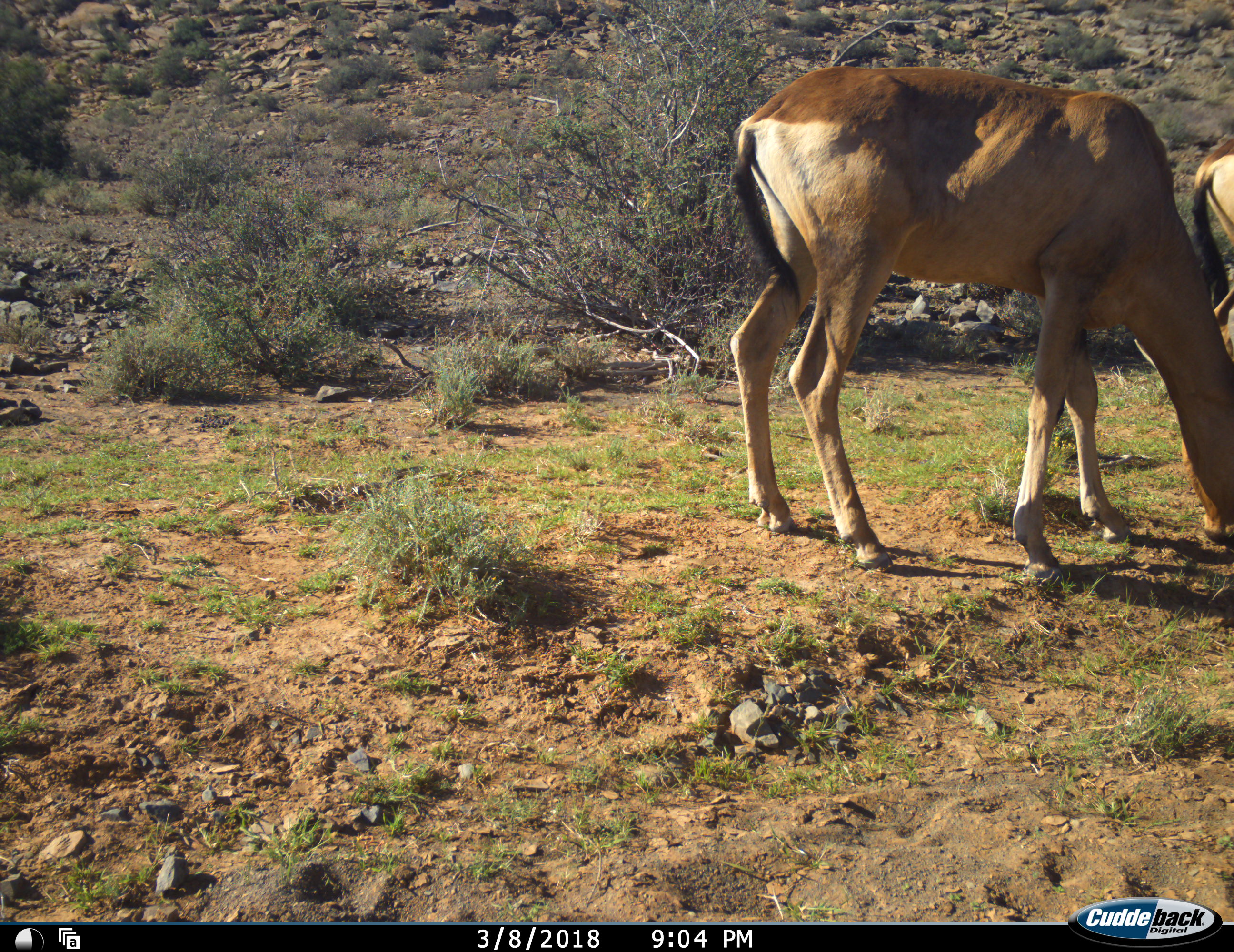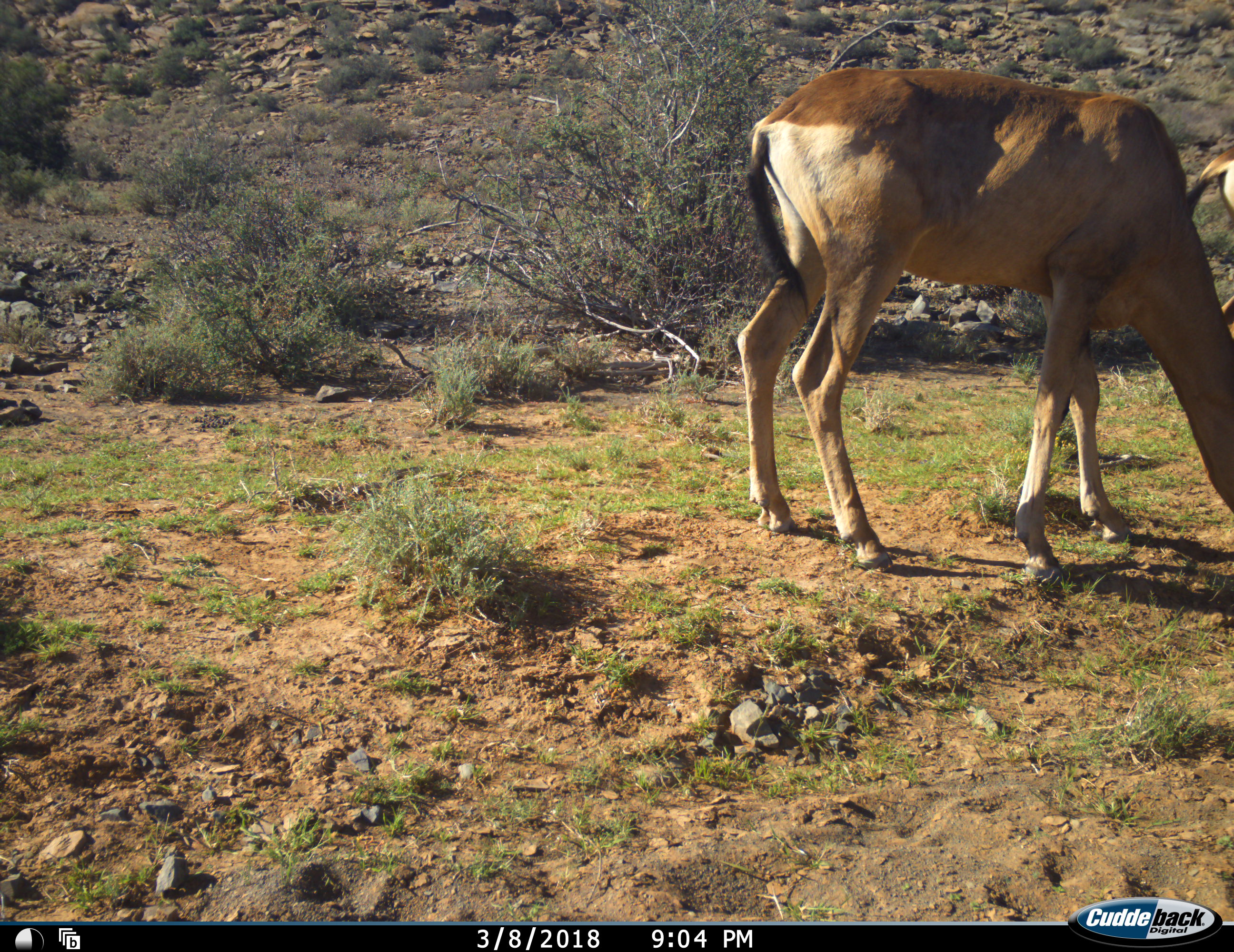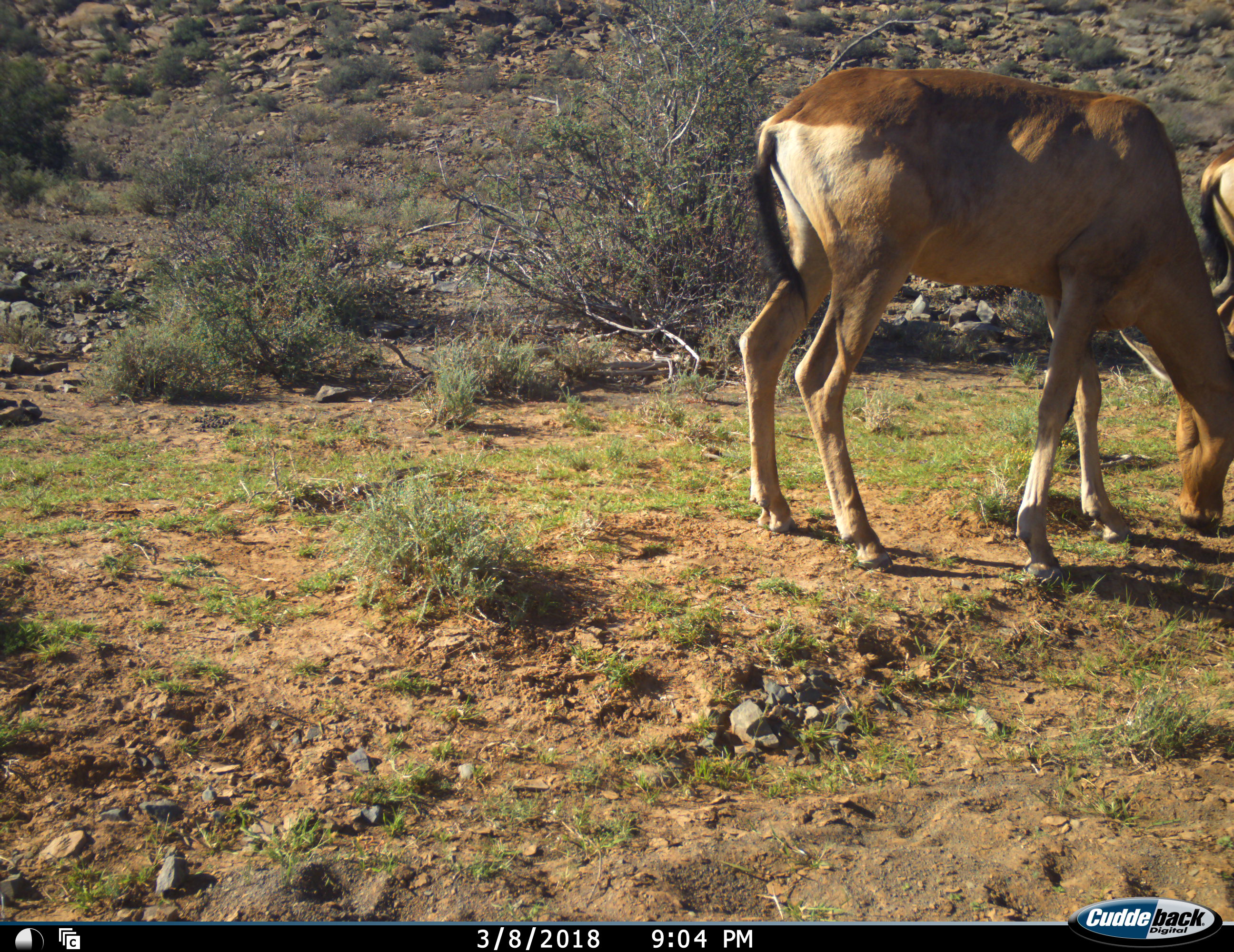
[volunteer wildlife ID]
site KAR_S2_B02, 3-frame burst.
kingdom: Animalia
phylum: Chordata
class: Mammalia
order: Artiodactyla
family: Bovidae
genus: Alcelaphus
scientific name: Alcelaphus buselaphus caama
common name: red hartebeest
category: hartebeestred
Hartebeestred (red hartebeest) (Alcelaphus buselaphus caama), count 2. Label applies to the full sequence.